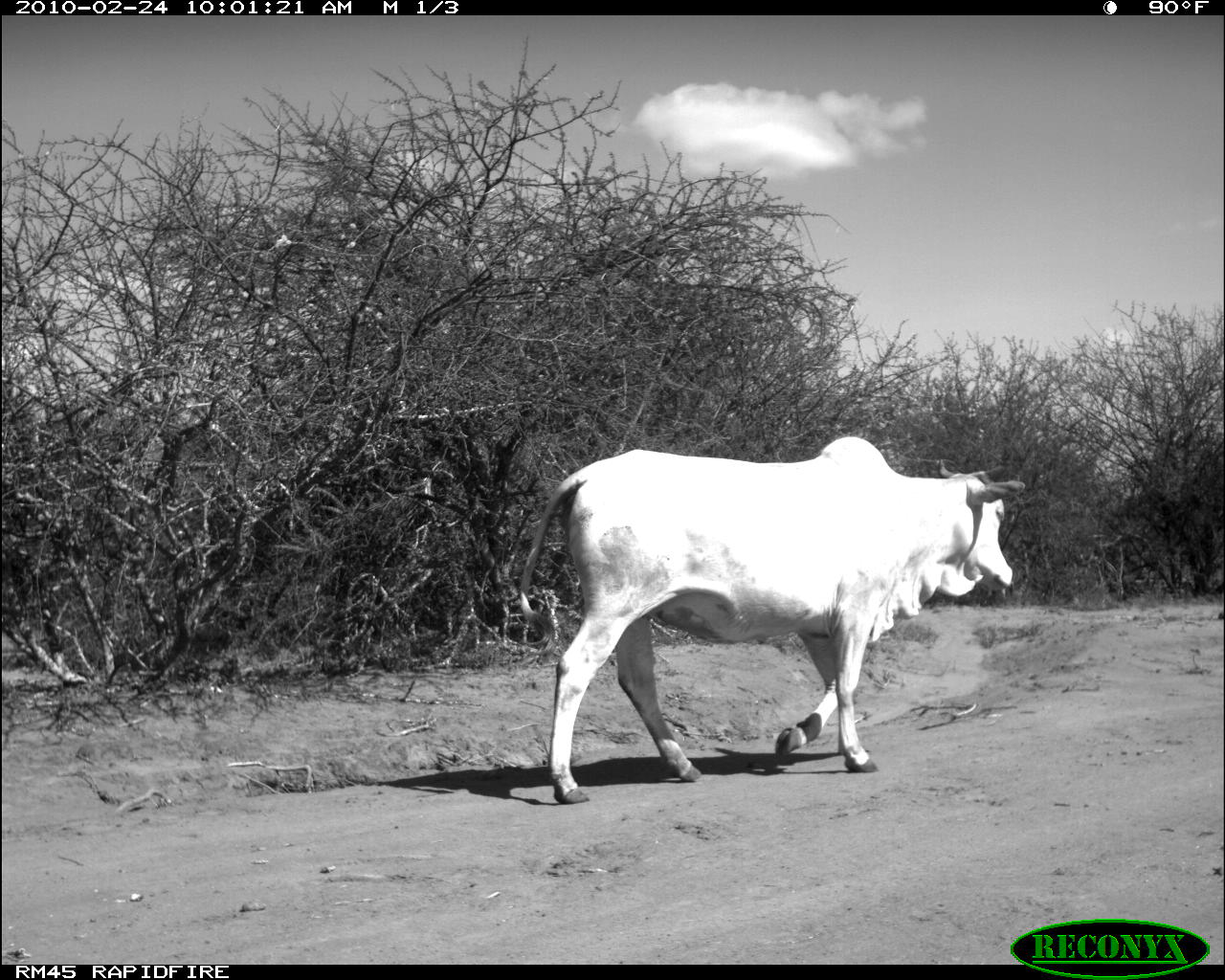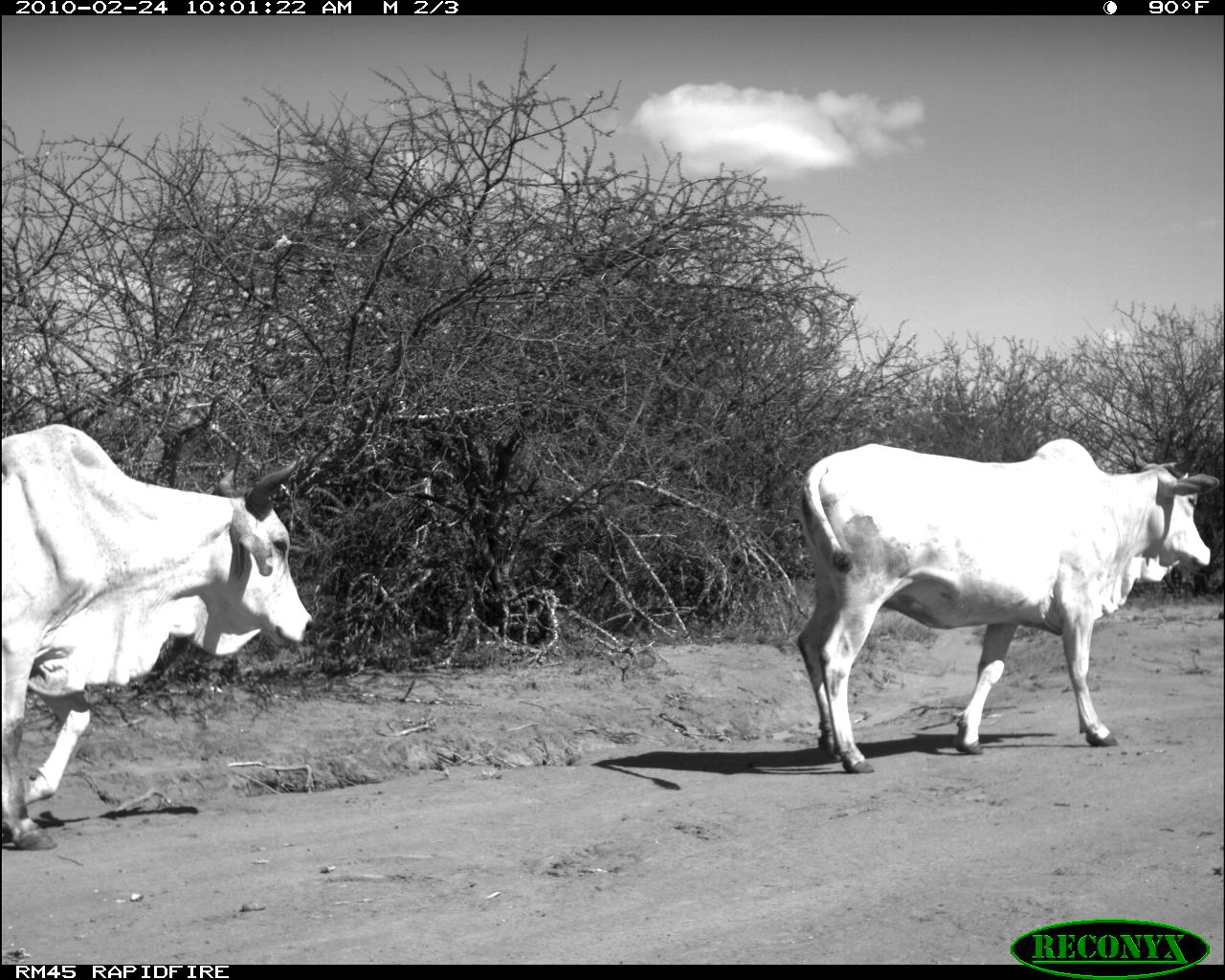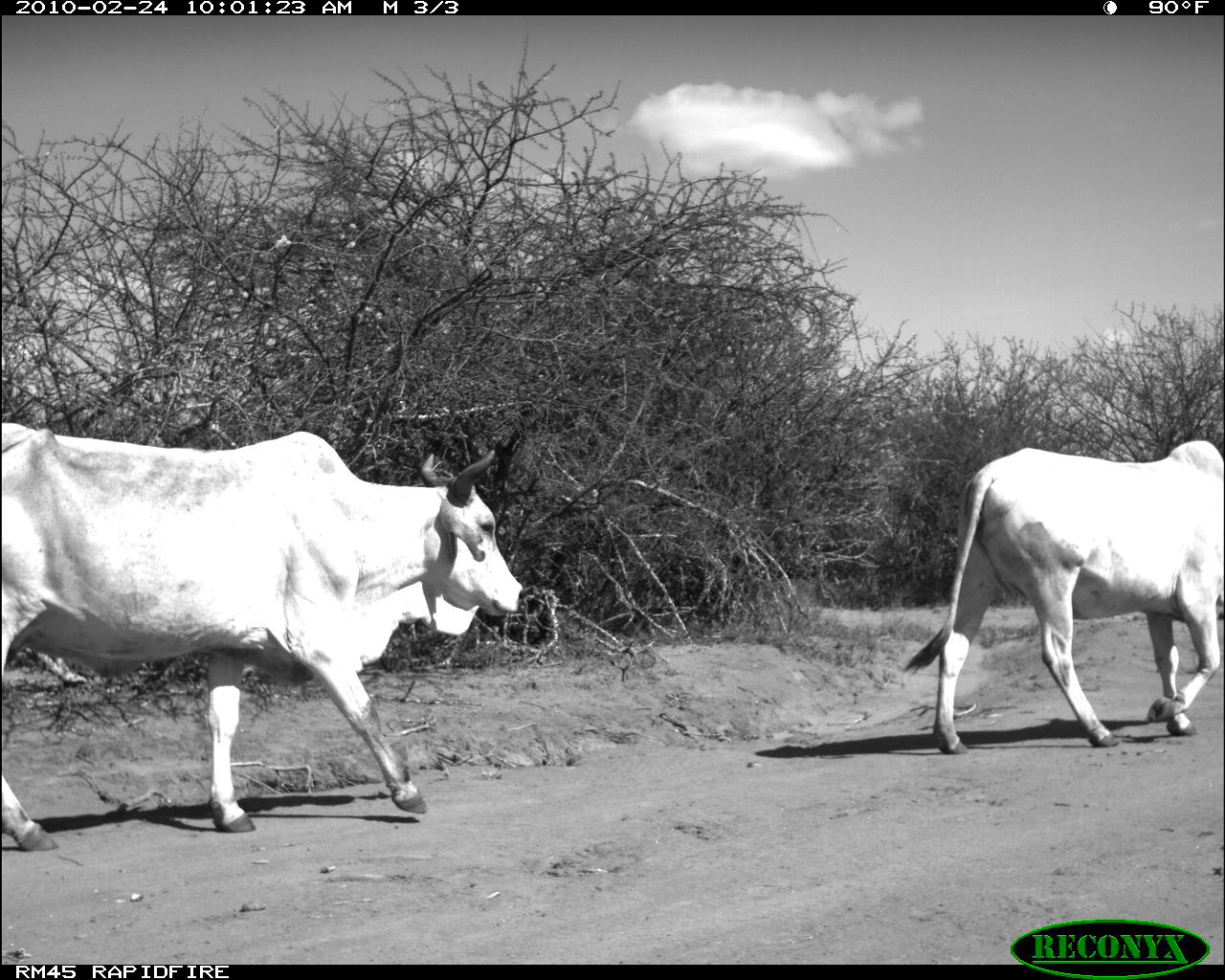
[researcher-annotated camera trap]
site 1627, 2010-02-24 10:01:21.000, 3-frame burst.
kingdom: Animalia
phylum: Chordata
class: Mammalia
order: Artiodactyla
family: Bovidae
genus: Bos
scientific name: Bos taurus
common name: domestic cattle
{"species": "Bos taurus (domestic cattle)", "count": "1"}